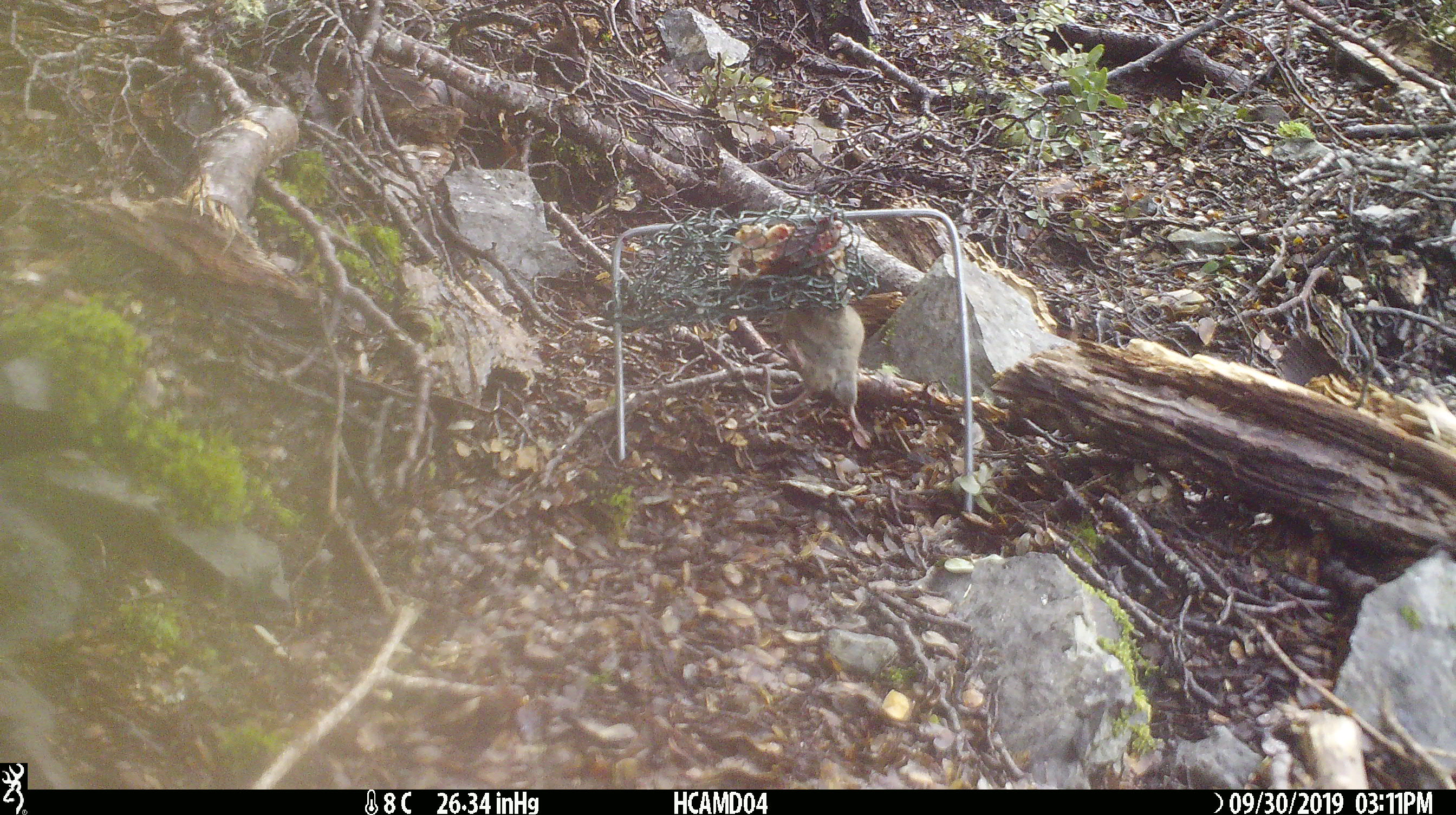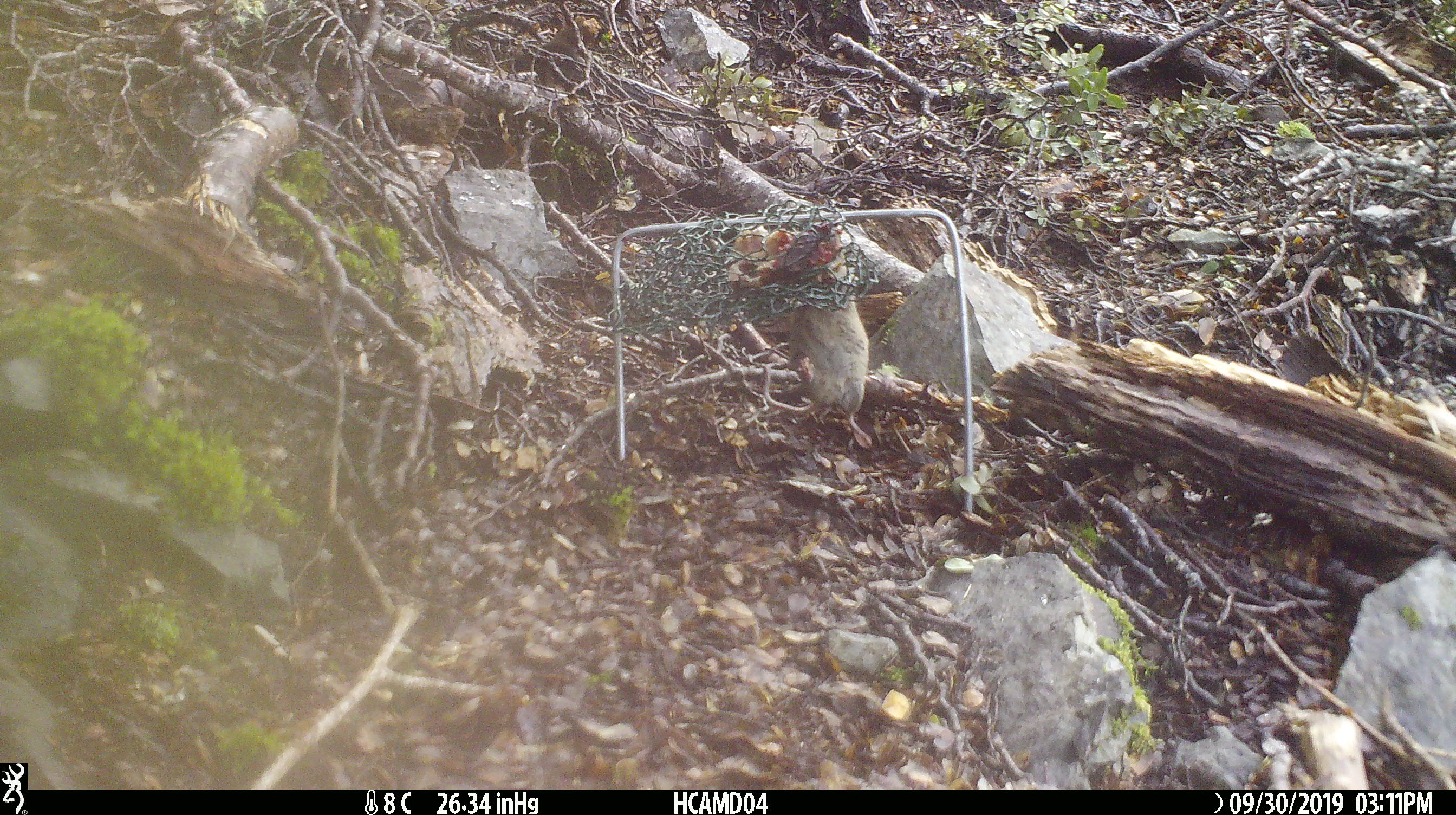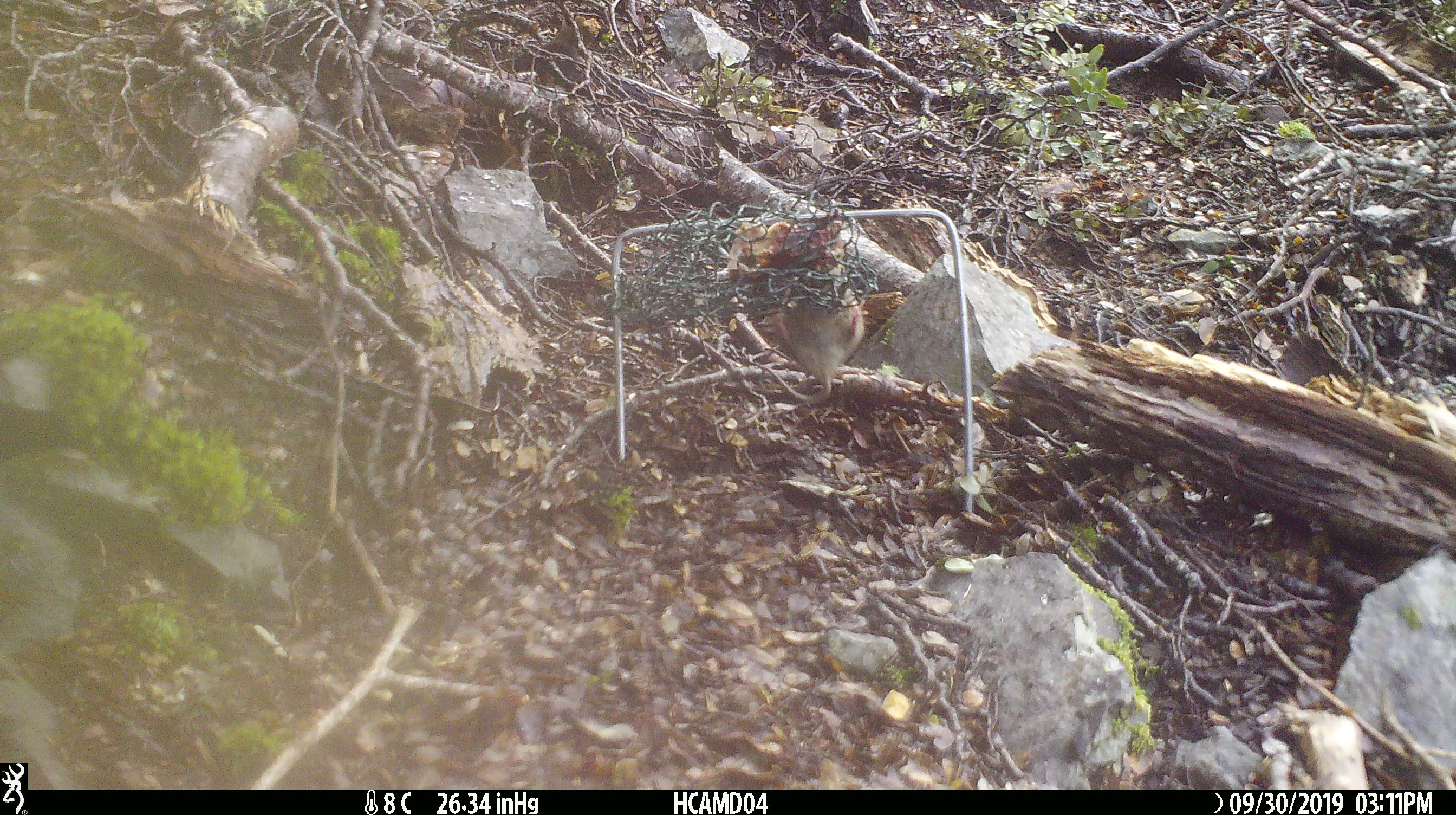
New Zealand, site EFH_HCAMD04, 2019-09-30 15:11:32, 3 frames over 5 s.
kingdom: Animalia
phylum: Chordata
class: Mammalia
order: Rodentia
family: Muridae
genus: Mus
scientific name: Mus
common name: mouse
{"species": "mouse (Mus)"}